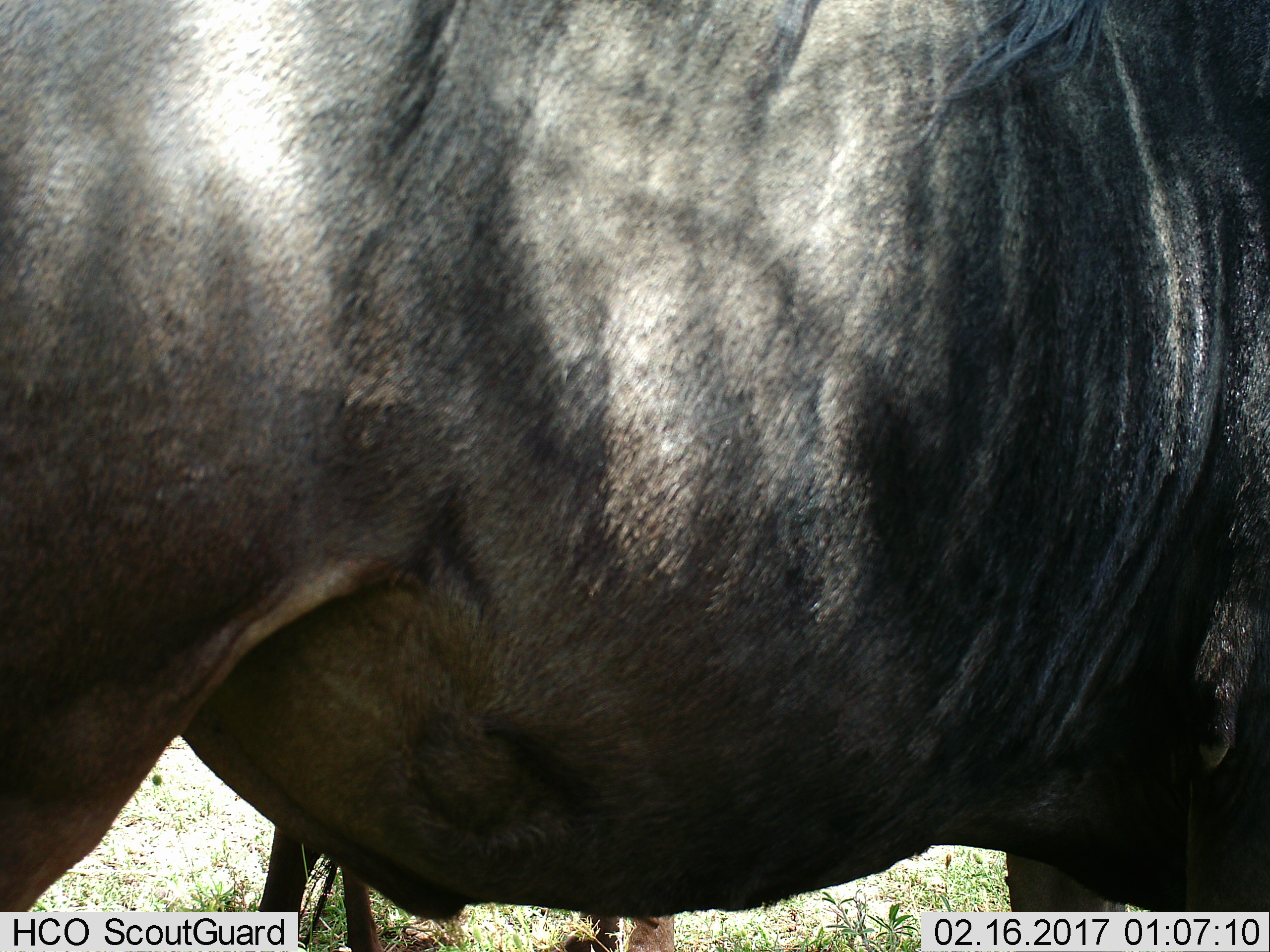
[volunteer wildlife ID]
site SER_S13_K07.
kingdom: Animalia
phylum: Chordata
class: Mammalia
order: Artiodactyla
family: Bovidae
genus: Connochaetes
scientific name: Connochaetes taurinus taurinus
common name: blue wildebeest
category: wildebeestblue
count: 2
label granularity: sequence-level